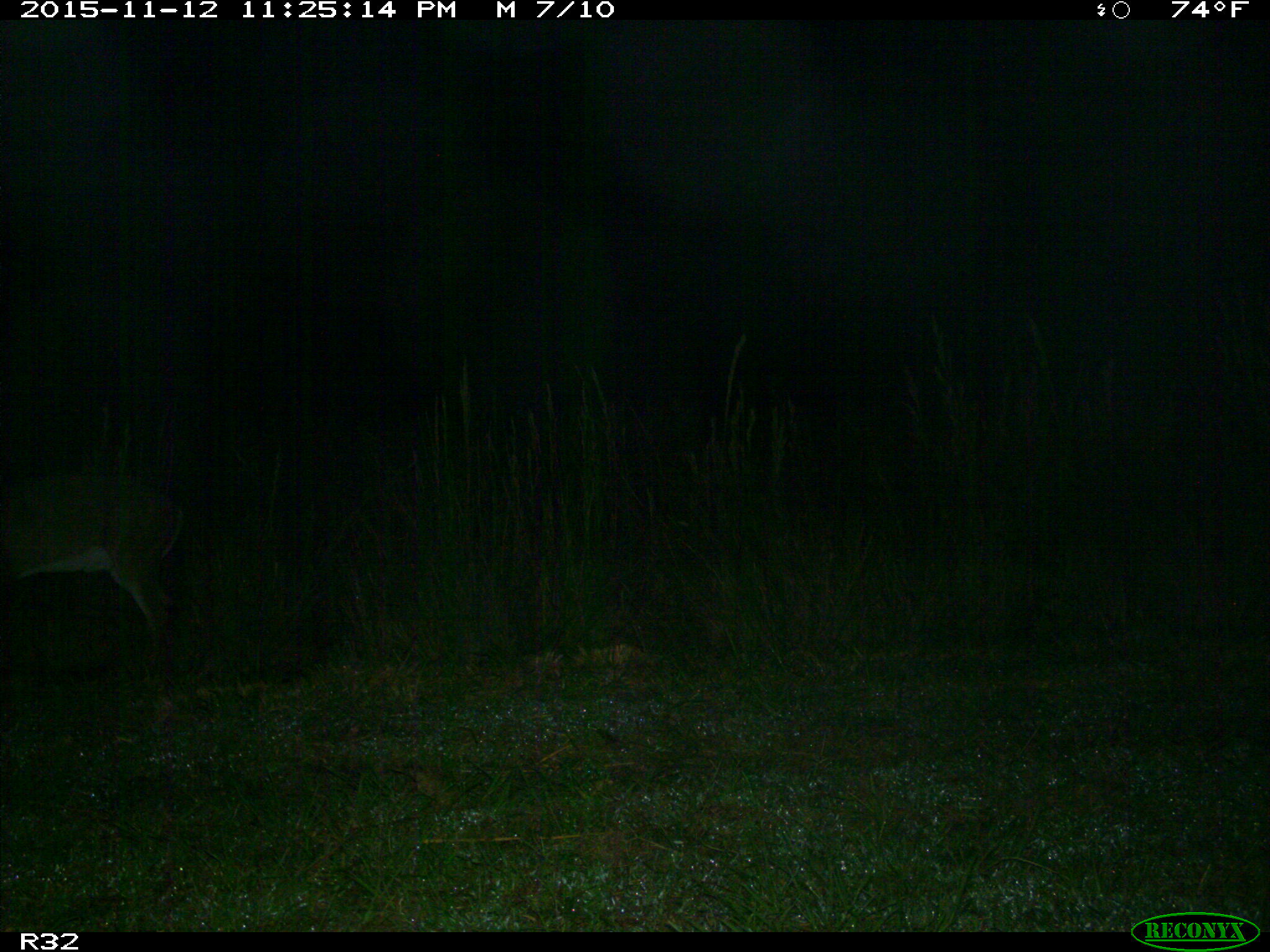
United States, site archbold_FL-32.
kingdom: Animalia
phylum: Chordata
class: Mammalia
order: Artiodactyla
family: Cervidae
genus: Odocoileus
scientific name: Odocoileus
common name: deer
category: unidentified deer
Unidentified deer (deer) (Odocoileus).